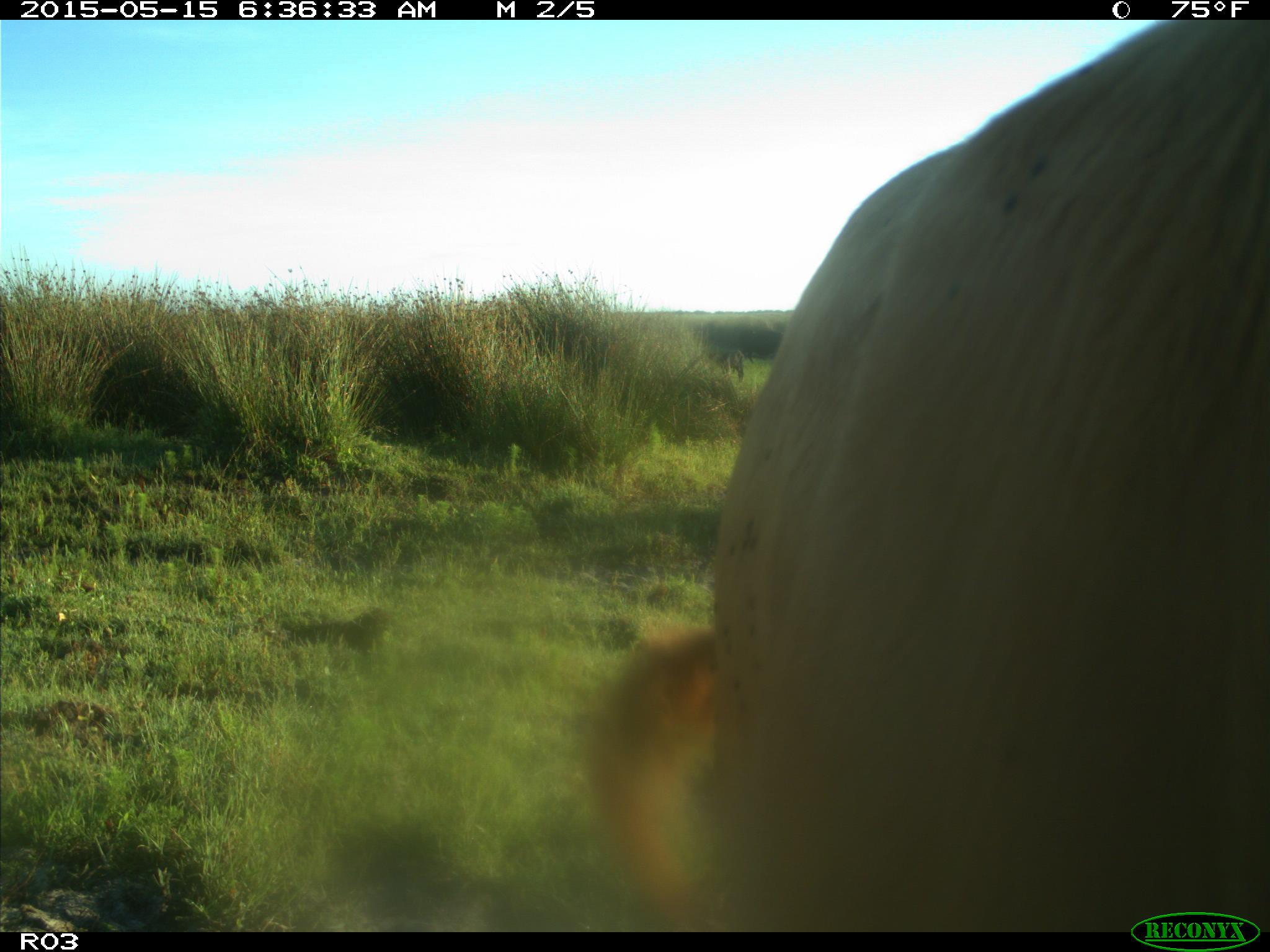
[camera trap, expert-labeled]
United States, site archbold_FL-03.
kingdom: Animalia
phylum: Chordata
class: Mammalia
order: Artiodactyla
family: Bovidae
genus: Bos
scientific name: Bos taurus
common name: domestic cow